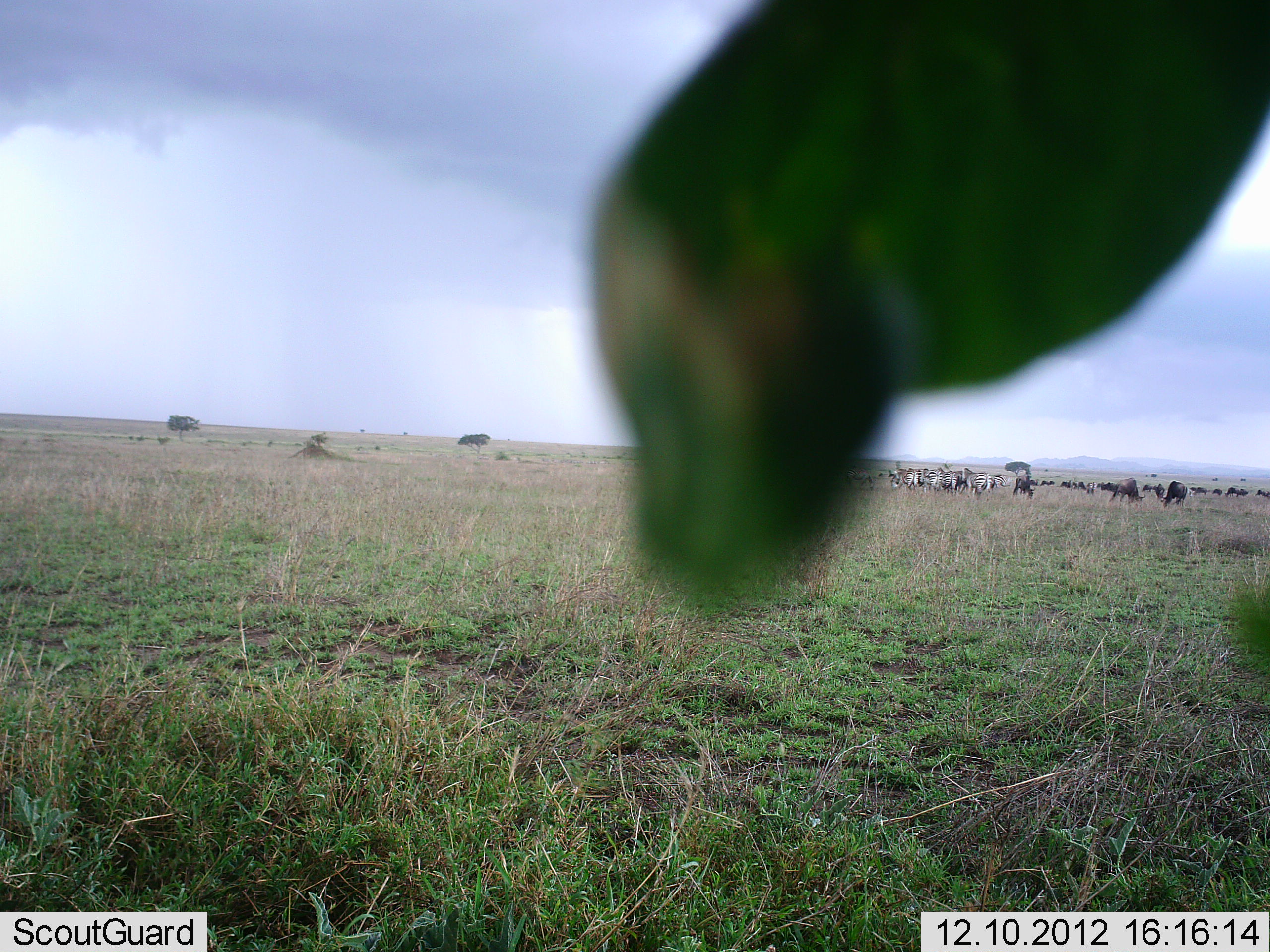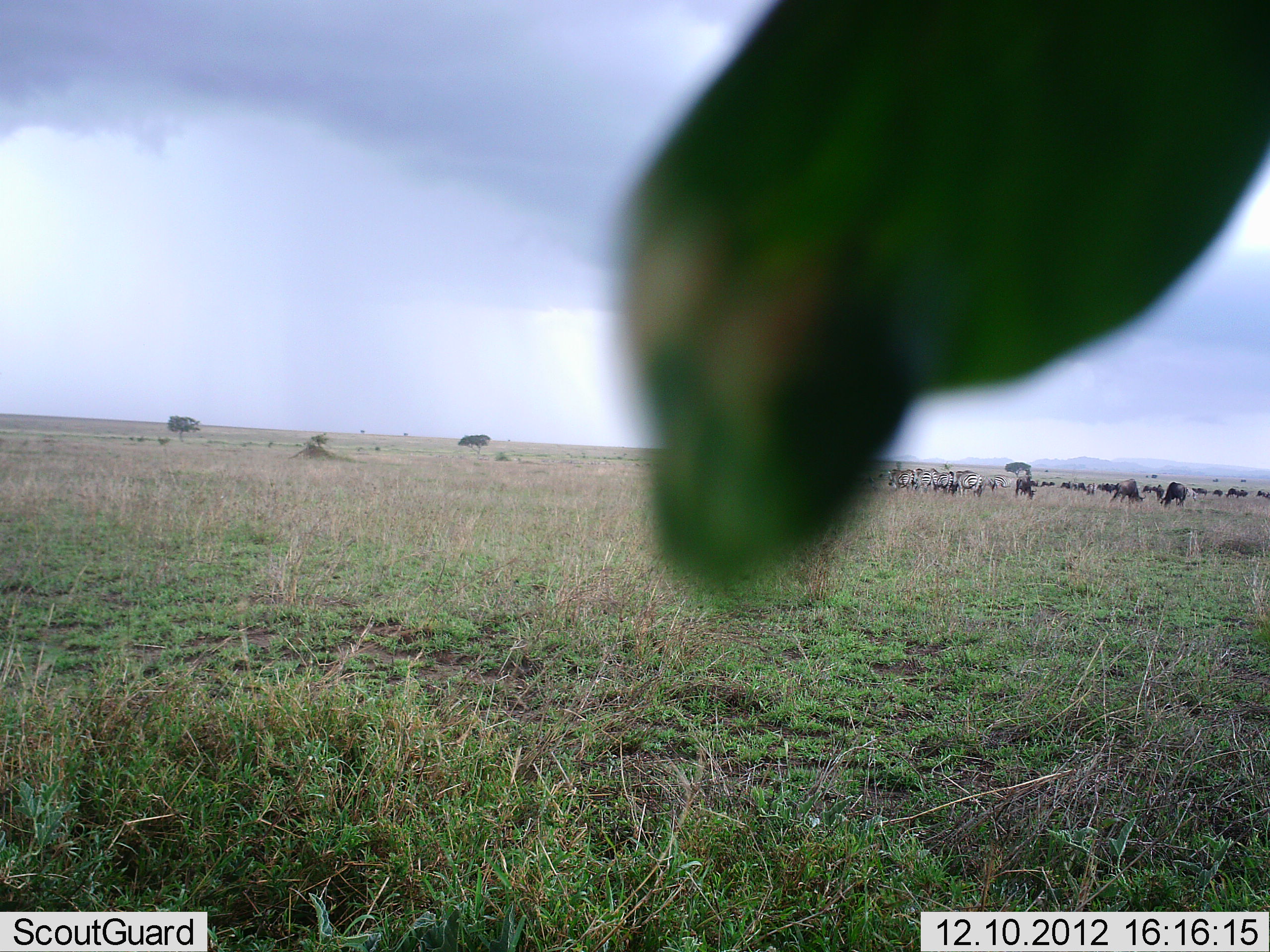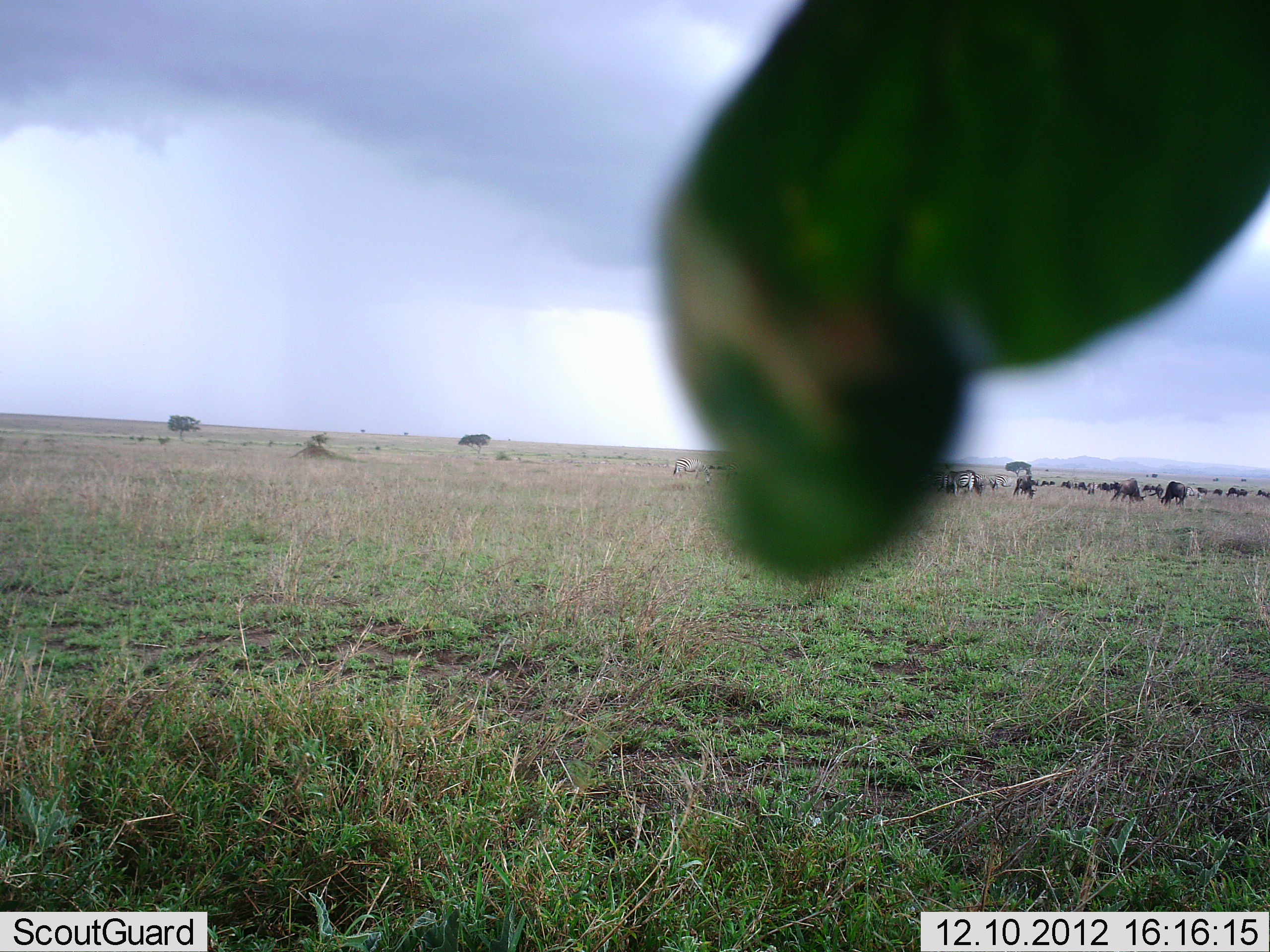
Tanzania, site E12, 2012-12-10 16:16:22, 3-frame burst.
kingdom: Animalia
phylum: Chordata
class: Mammalia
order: Artiodactyla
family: Bovidae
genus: Connochaetes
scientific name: Connochaetes taurinus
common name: blue wildebeest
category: wildebeest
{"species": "wildebeest (blue wildebeest) (Connochaetes taurinus)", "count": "11-50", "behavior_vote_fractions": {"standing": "15%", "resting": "8%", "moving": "15%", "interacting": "8%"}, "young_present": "0%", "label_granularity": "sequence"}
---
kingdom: Animalia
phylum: Chordata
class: Mammalia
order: Perissodactyla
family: Equidae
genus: Equus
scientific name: Equus quagga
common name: plains zebra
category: zebra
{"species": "zebra (plains zebra) (Equus quagga)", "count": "11-50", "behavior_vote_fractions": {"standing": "30%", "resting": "10%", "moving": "60%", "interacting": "0%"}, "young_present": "0%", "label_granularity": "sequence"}